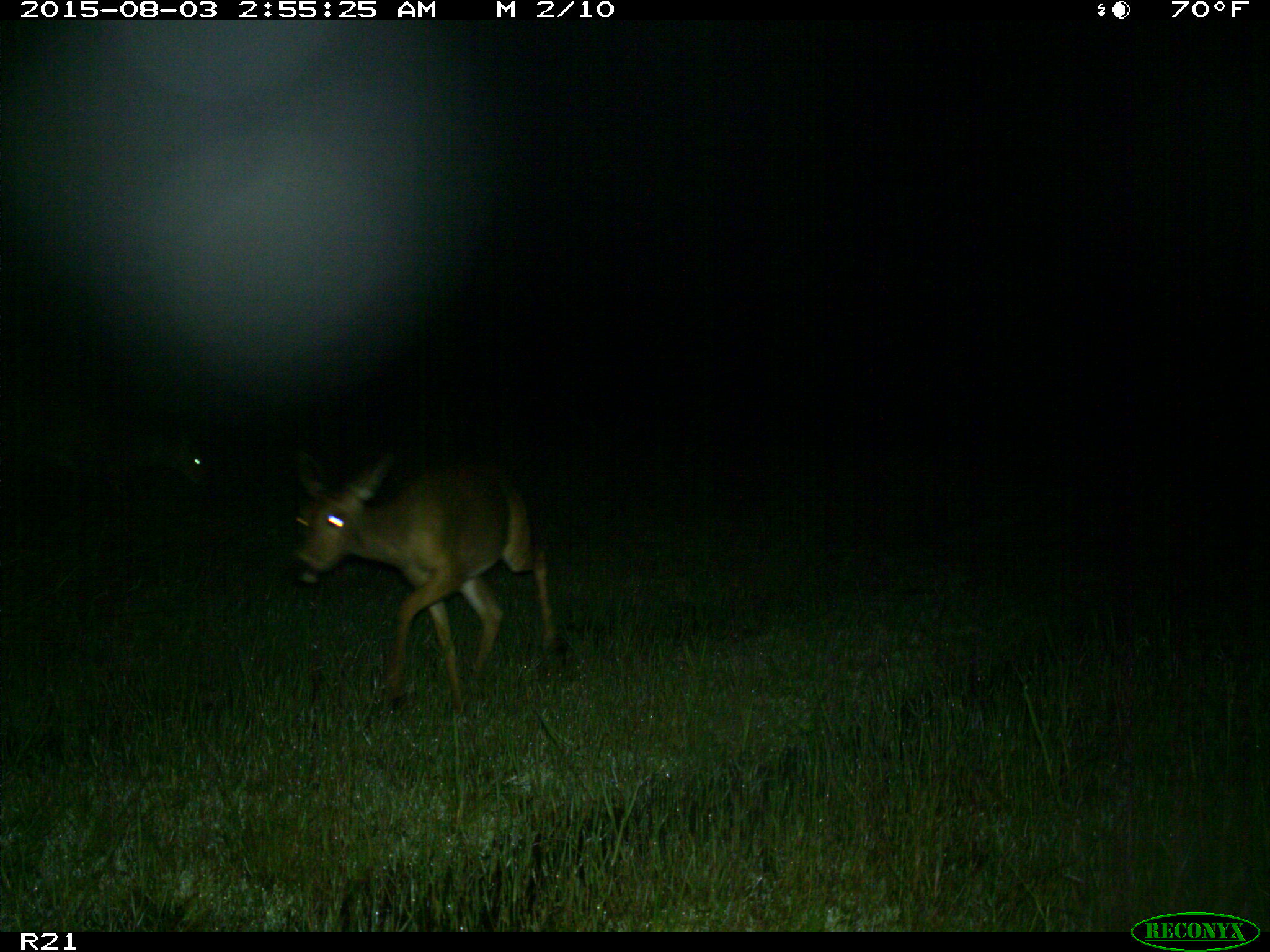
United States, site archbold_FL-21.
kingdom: Animalia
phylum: Chordata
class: Mammalia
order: Artiodactyla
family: Cervidae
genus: Odocoileus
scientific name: Odocoileus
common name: deer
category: unidentified deer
Unidentified deer (deer) (Odocoileus).